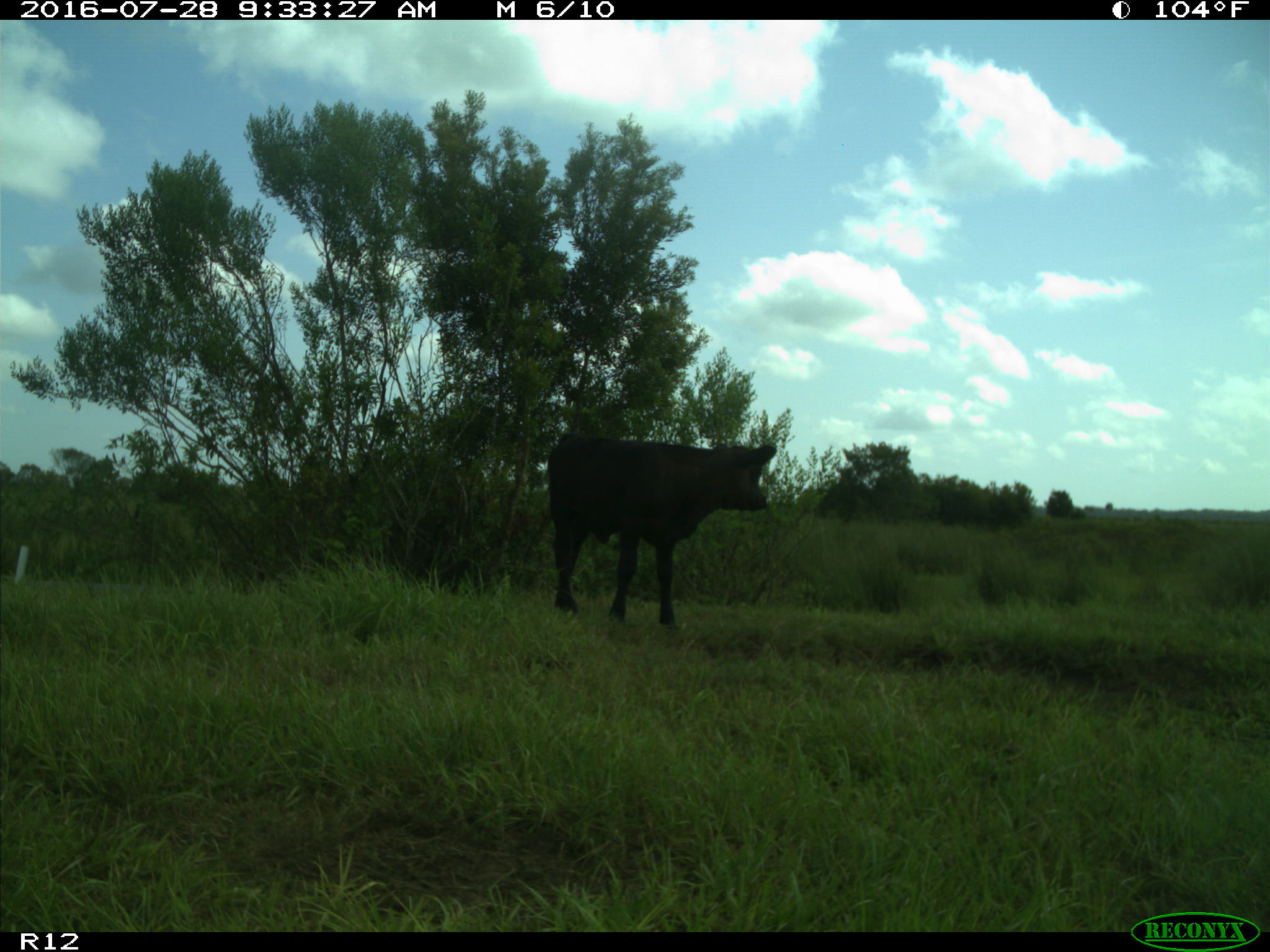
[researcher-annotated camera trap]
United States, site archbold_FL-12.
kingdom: Animalia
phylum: Chordata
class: Mammalia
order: Artiodactyla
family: Bovidae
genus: Bos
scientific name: Bos taurus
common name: domestic cow